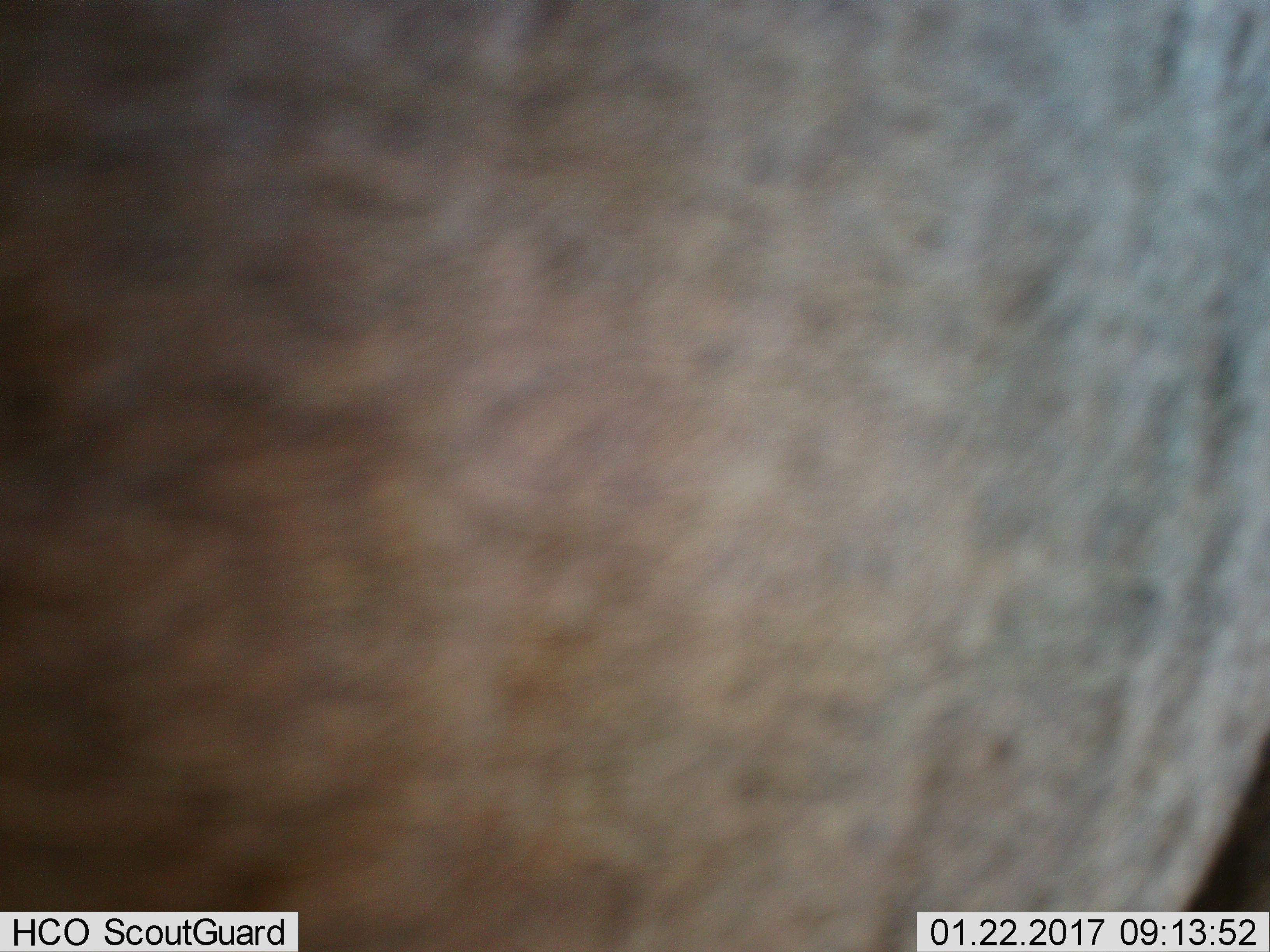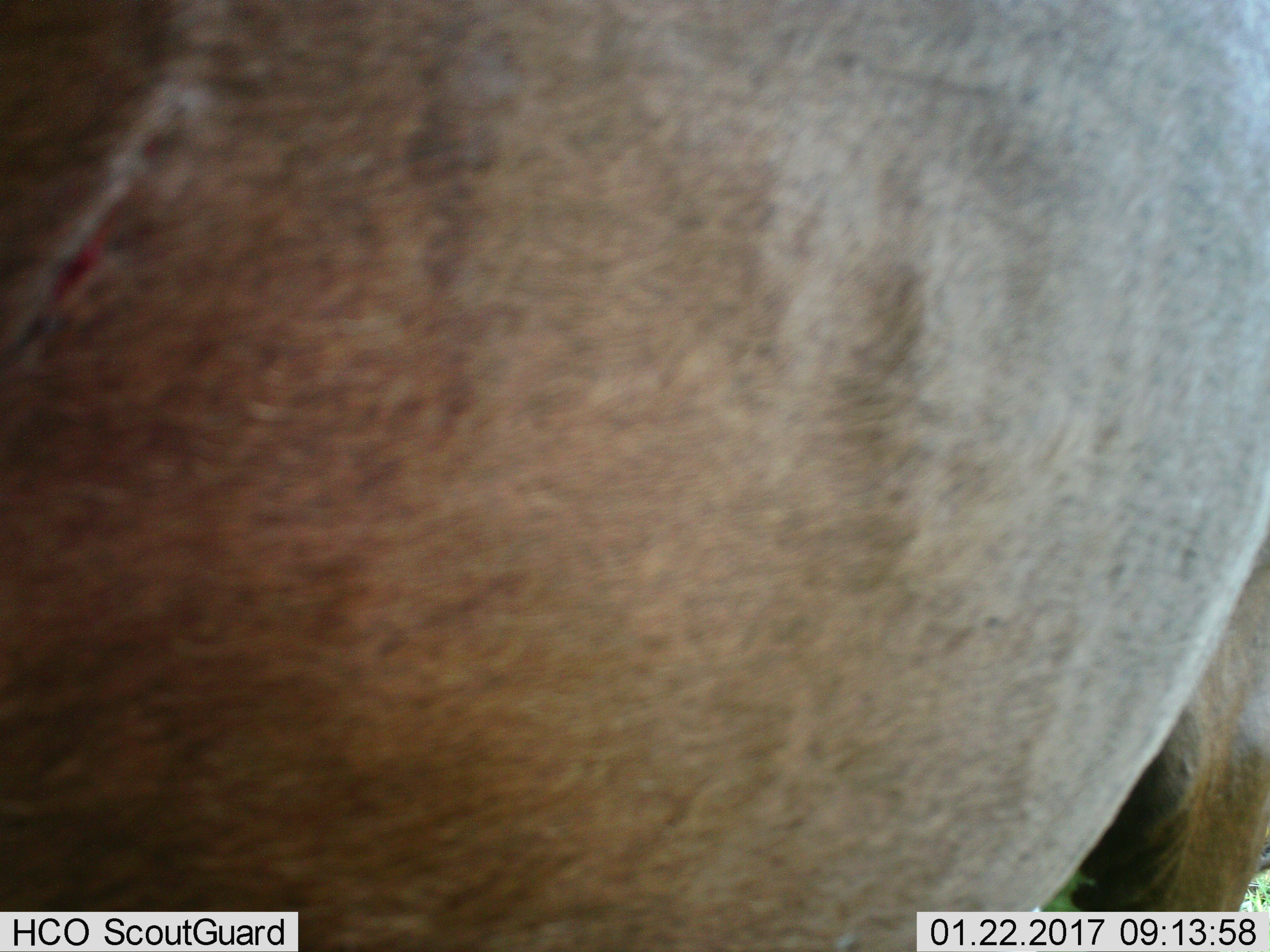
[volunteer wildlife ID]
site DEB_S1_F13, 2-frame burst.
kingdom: Animalia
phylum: Chordata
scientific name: Vertebrata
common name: domestic animal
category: domesticanimal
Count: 1.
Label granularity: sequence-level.